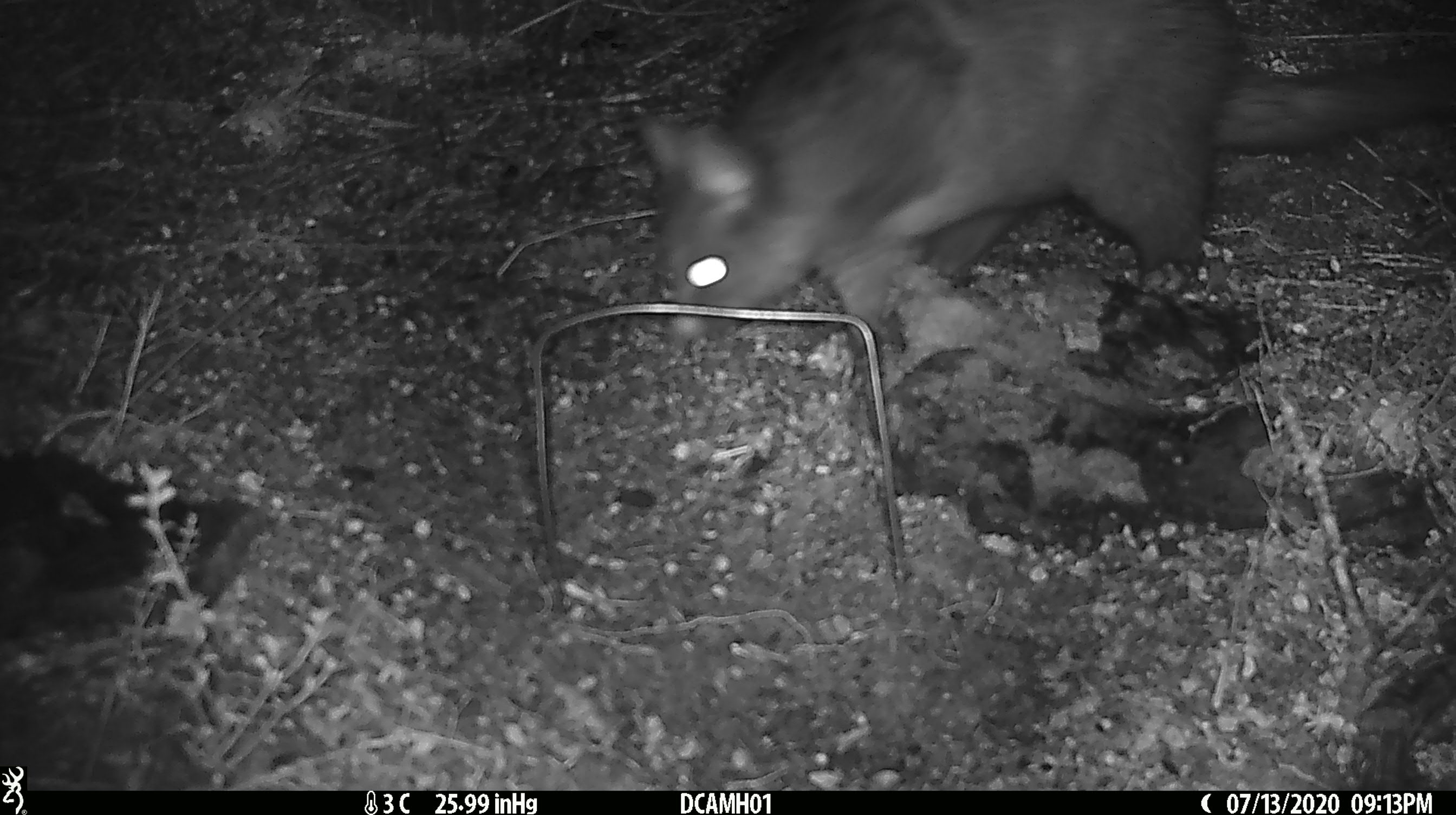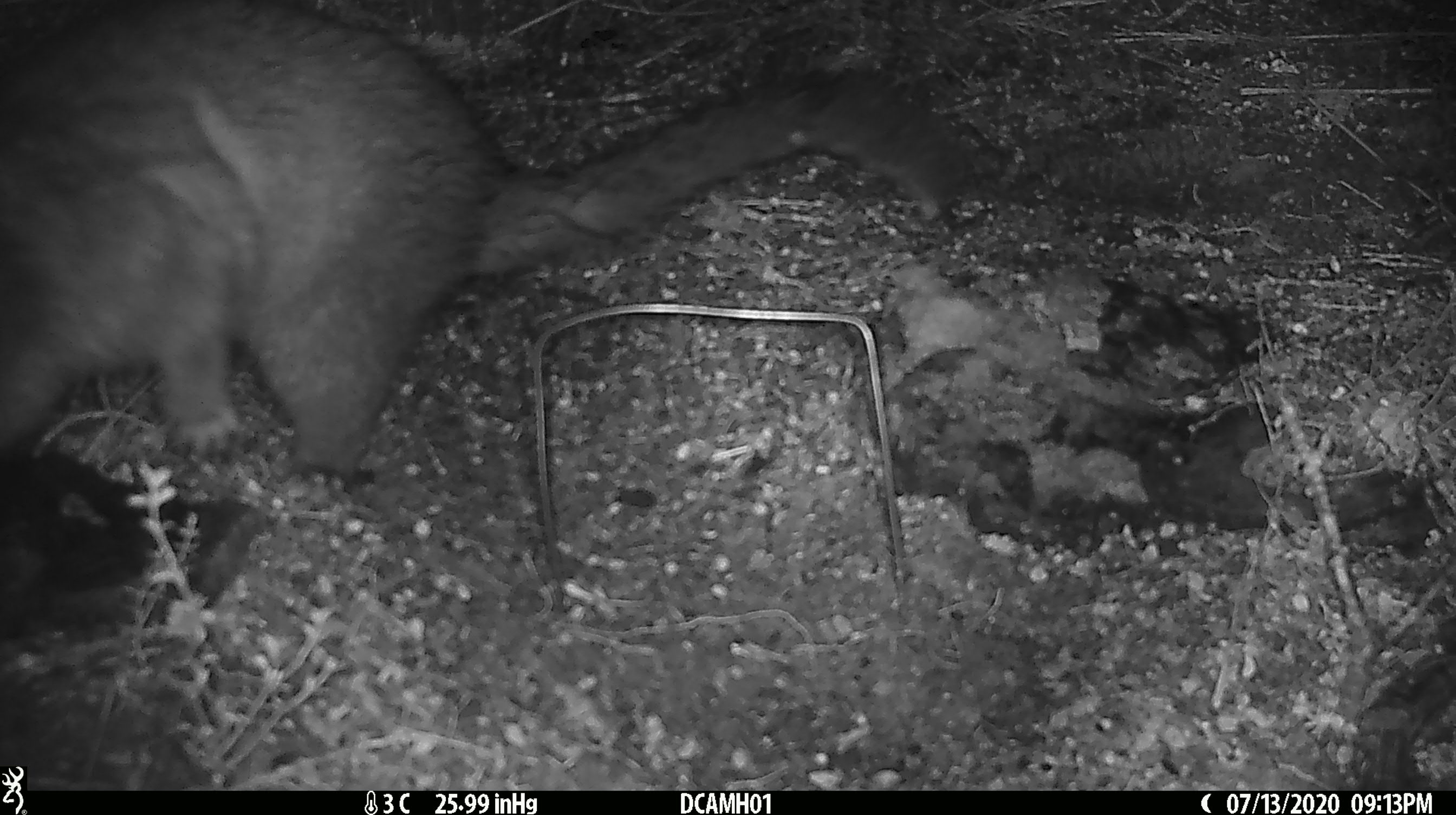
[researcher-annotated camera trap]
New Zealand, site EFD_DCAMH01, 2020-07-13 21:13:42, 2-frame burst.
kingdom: Animalia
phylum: Chordata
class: Mammalia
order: Diprotodontia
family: Phalangeridae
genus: Trichosurus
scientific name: Trichosurus vulpecula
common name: common brushtail possum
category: possum